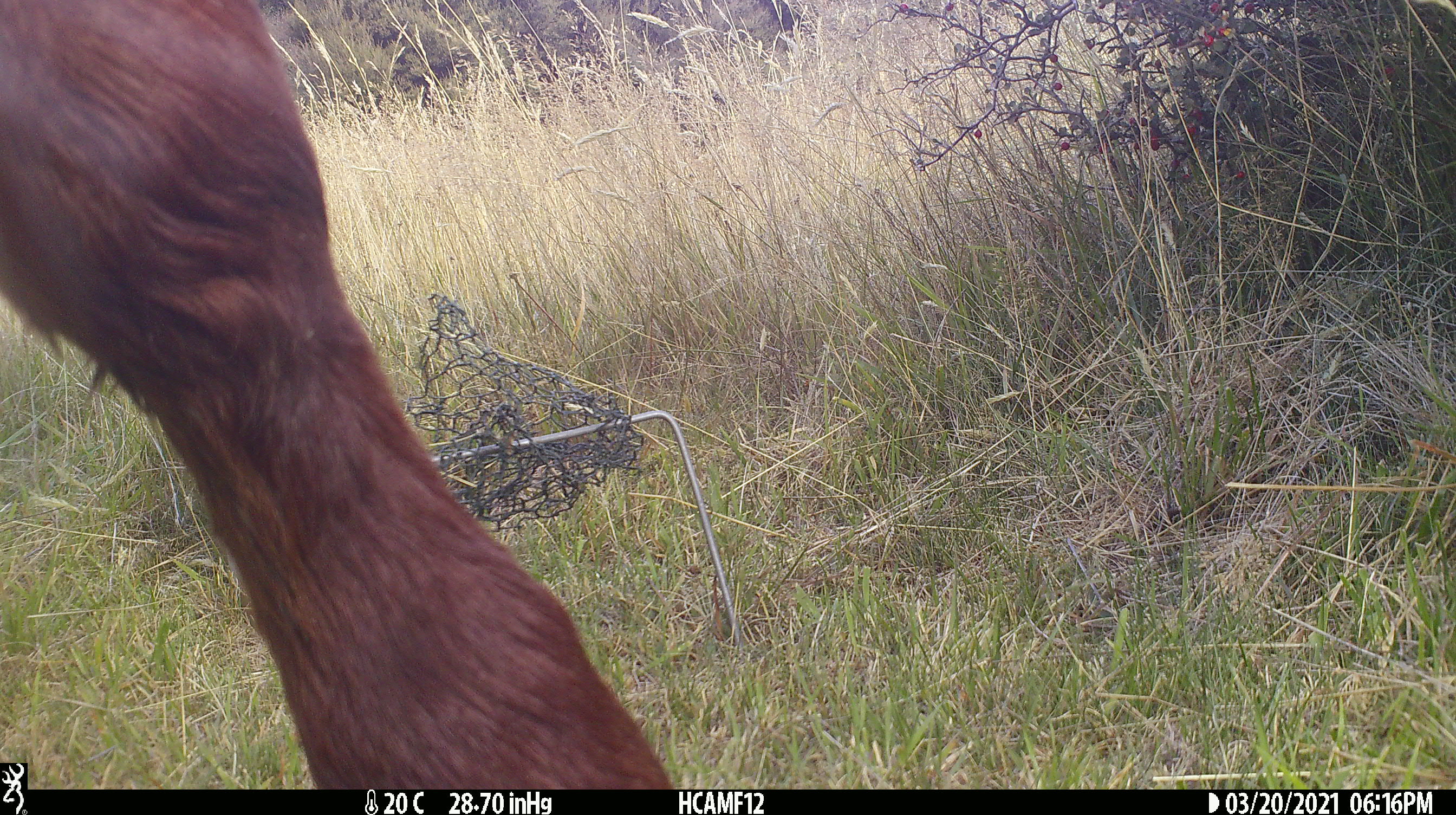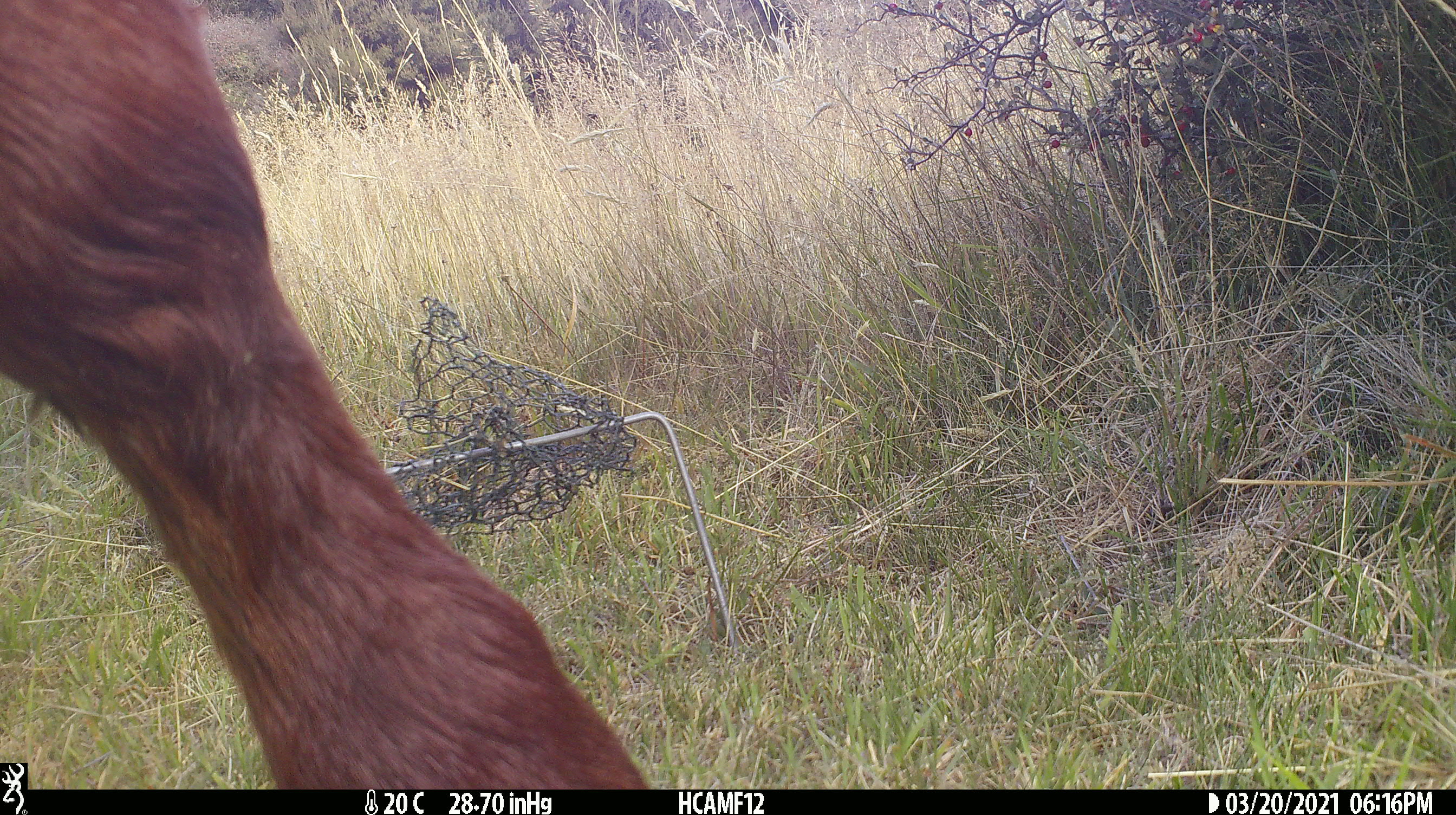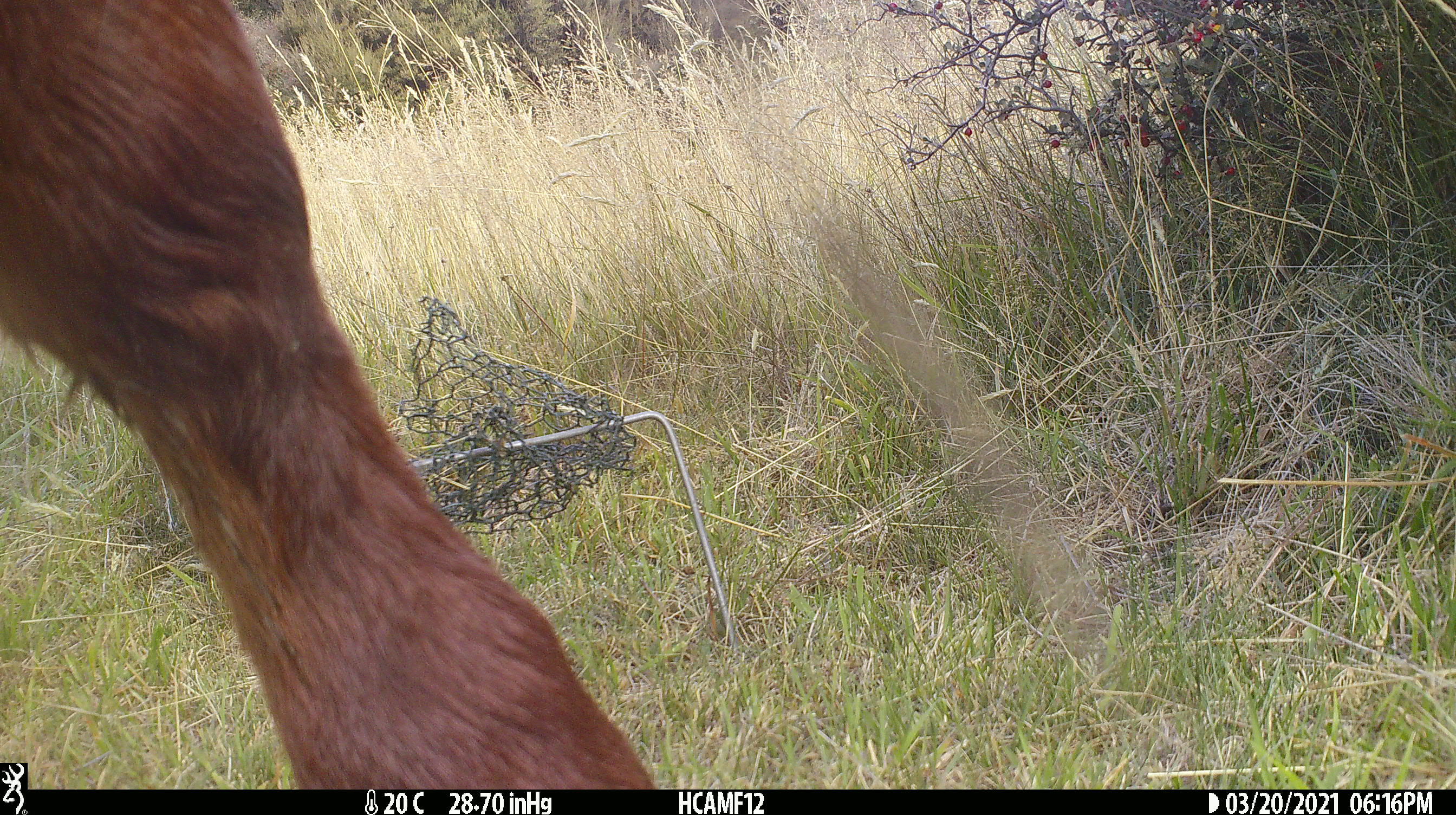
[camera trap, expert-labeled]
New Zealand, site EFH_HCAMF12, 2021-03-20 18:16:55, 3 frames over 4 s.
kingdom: Animalia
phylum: Chordata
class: Mammalia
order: Artiodactyla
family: Bovidae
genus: Bos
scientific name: Bos taurus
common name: domestic cow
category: cow